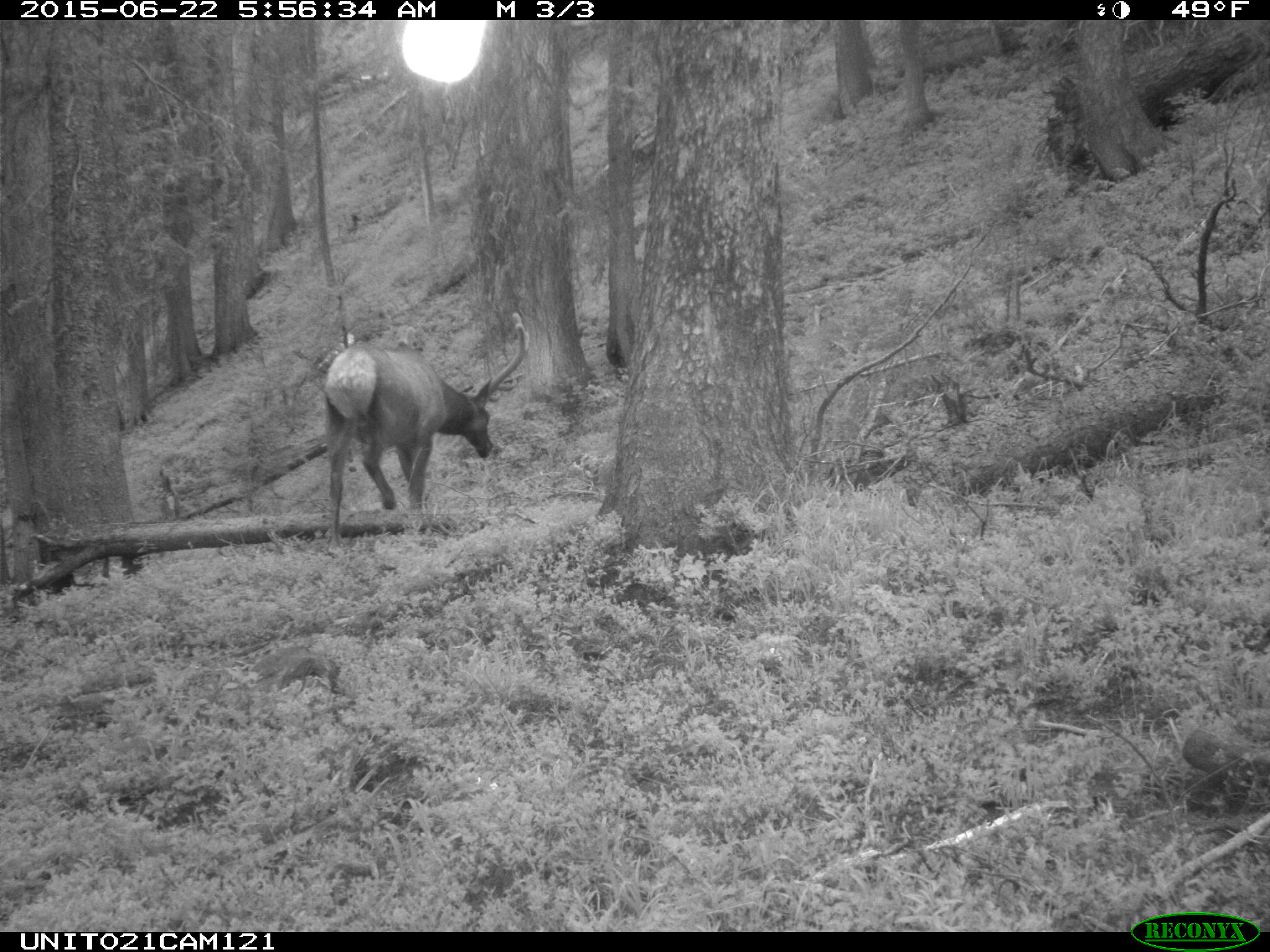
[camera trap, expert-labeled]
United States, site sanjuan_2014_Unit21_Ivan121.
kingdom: Animalia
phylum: Chordata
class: Mammalia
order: Artiodactyla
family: Cervidae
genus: Cervus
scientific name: Cervus elaphus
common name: red deer